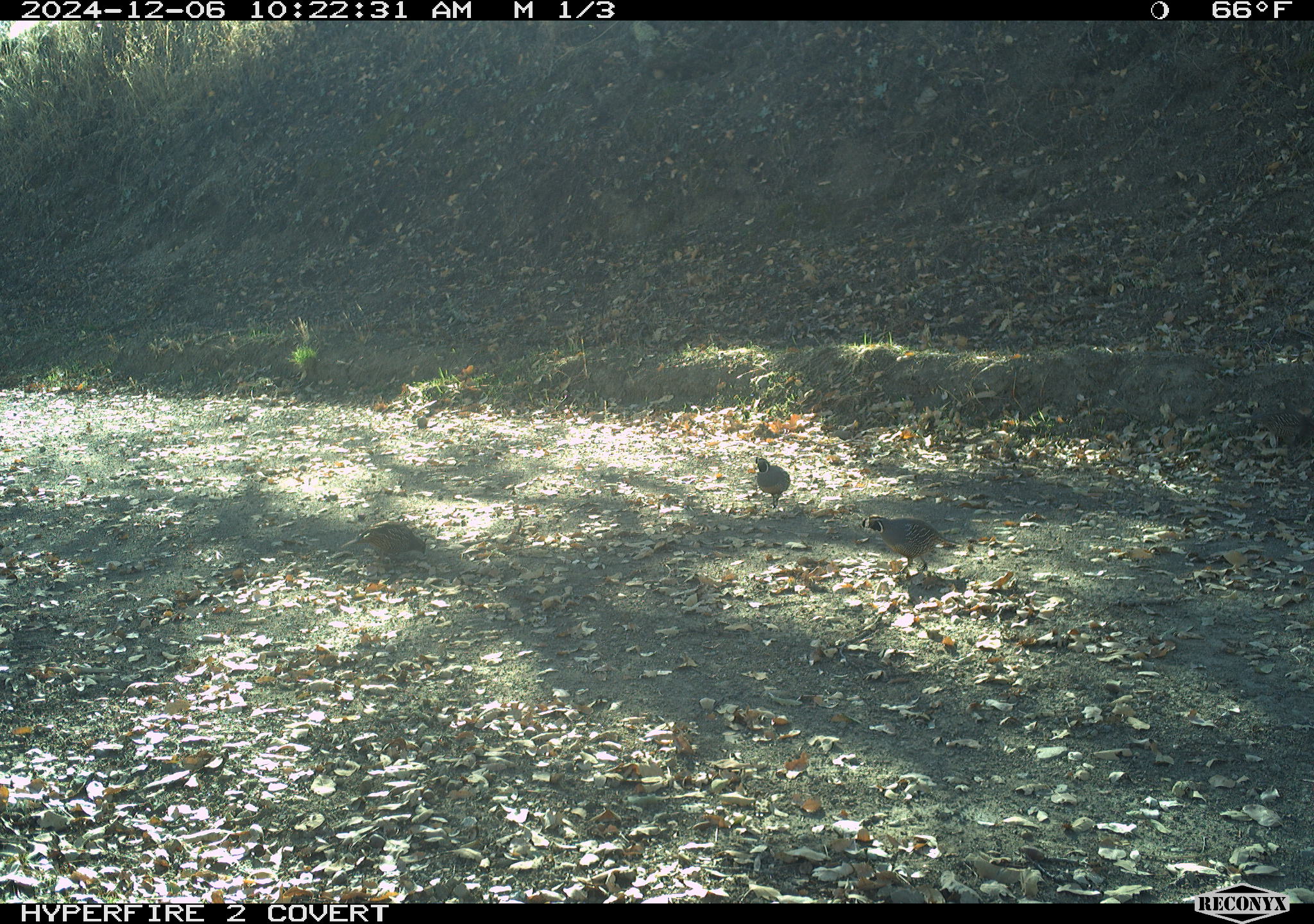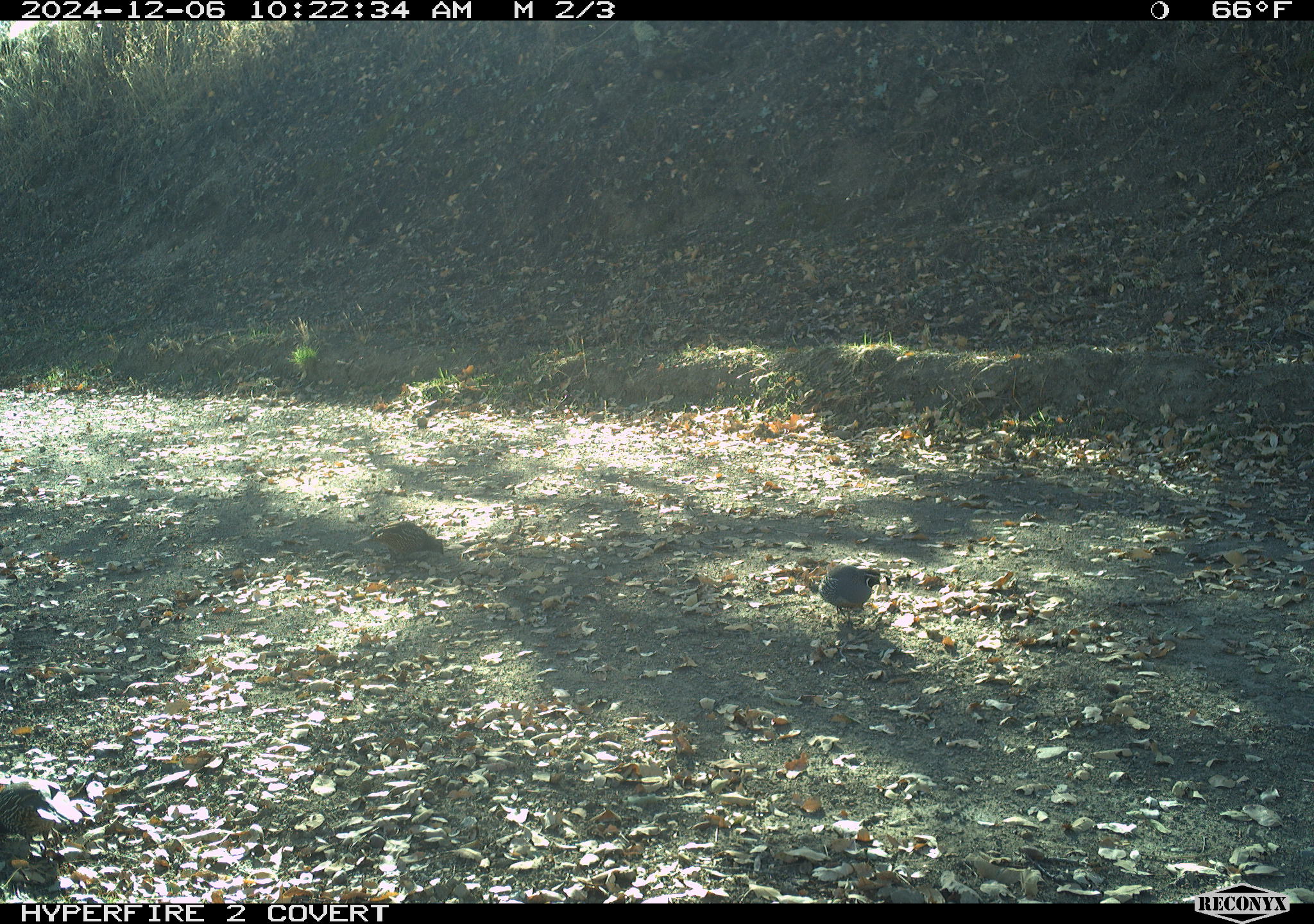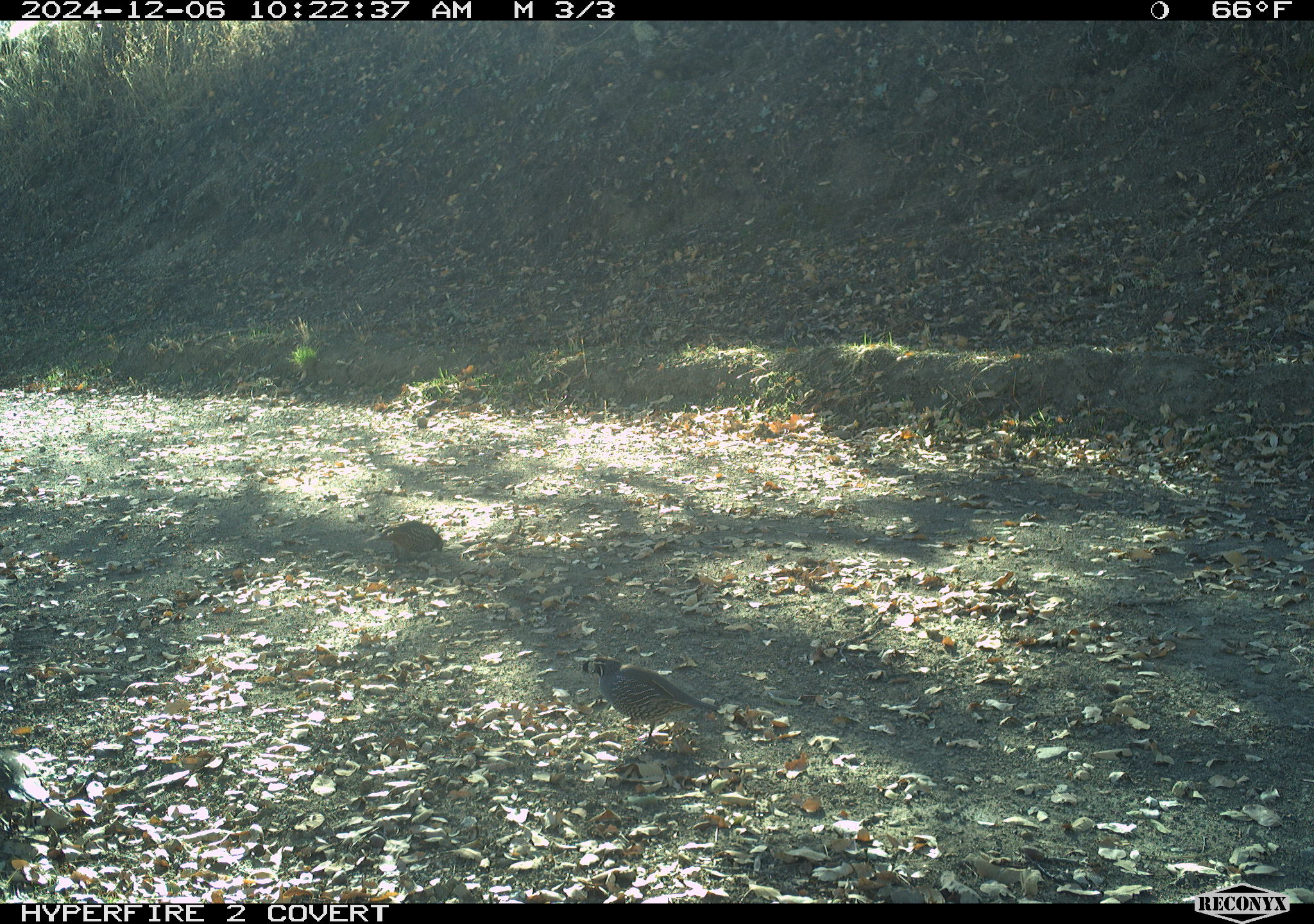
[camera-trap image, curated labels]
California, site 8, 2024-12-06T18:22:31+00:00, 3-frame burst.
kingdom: Animalia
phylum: Chordata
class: Aves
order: Galliformes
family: Odontophoridae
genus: Callipepla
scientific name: Callipepla californica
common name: california quail